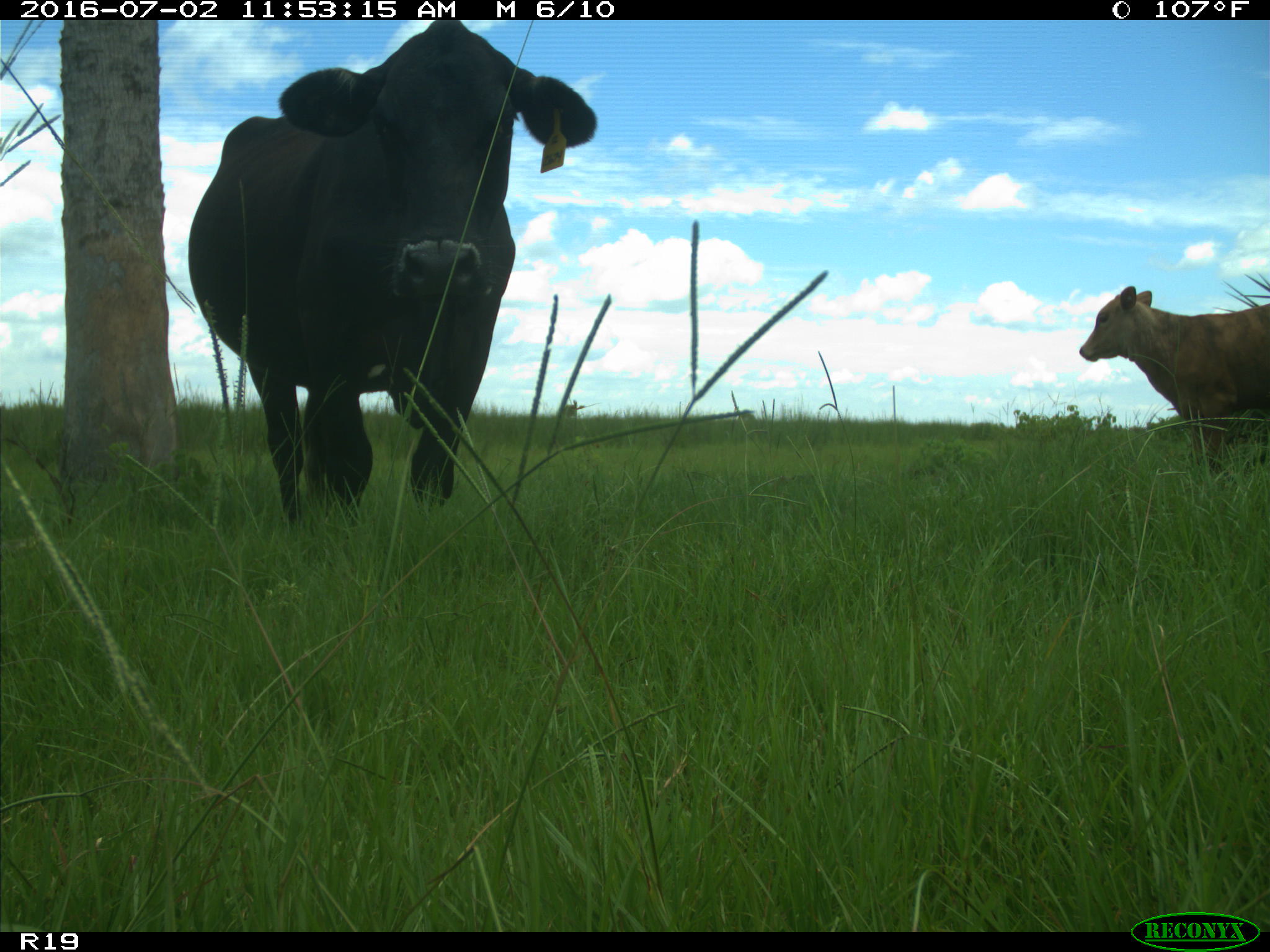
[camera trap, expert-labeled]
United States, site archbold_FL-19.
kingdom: Animalia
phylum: Chordata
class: Mammalia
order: Artiodactyla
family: Bovidae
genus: Bos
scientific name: Bos taurus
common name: domestic cow